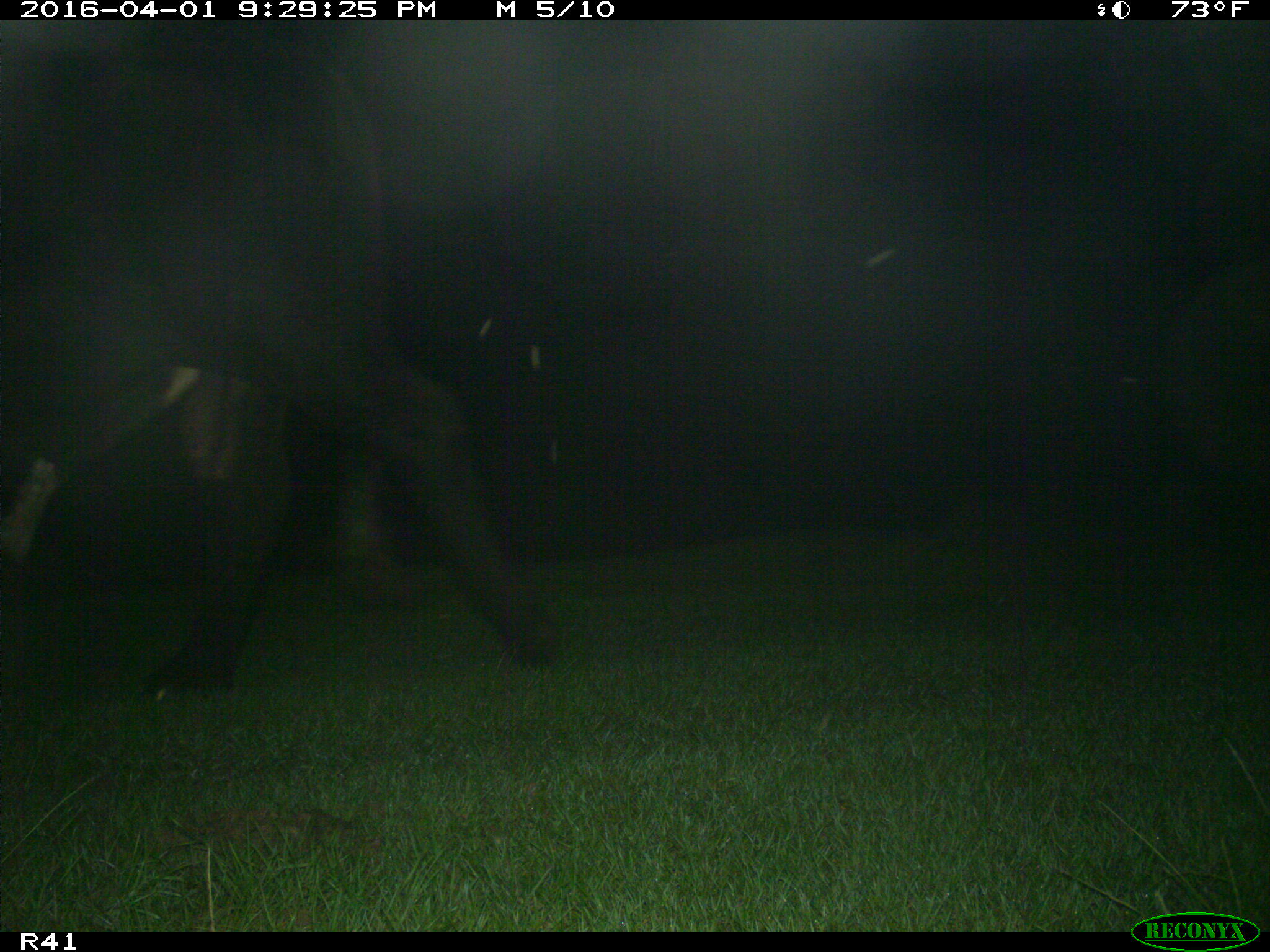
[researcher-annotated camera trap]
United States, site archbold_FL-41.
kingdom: Animalia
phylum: Chordata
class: Mammalia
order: Artiodactyla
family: Bovidae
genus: Bos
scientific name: Bos taurus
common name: domestic cow